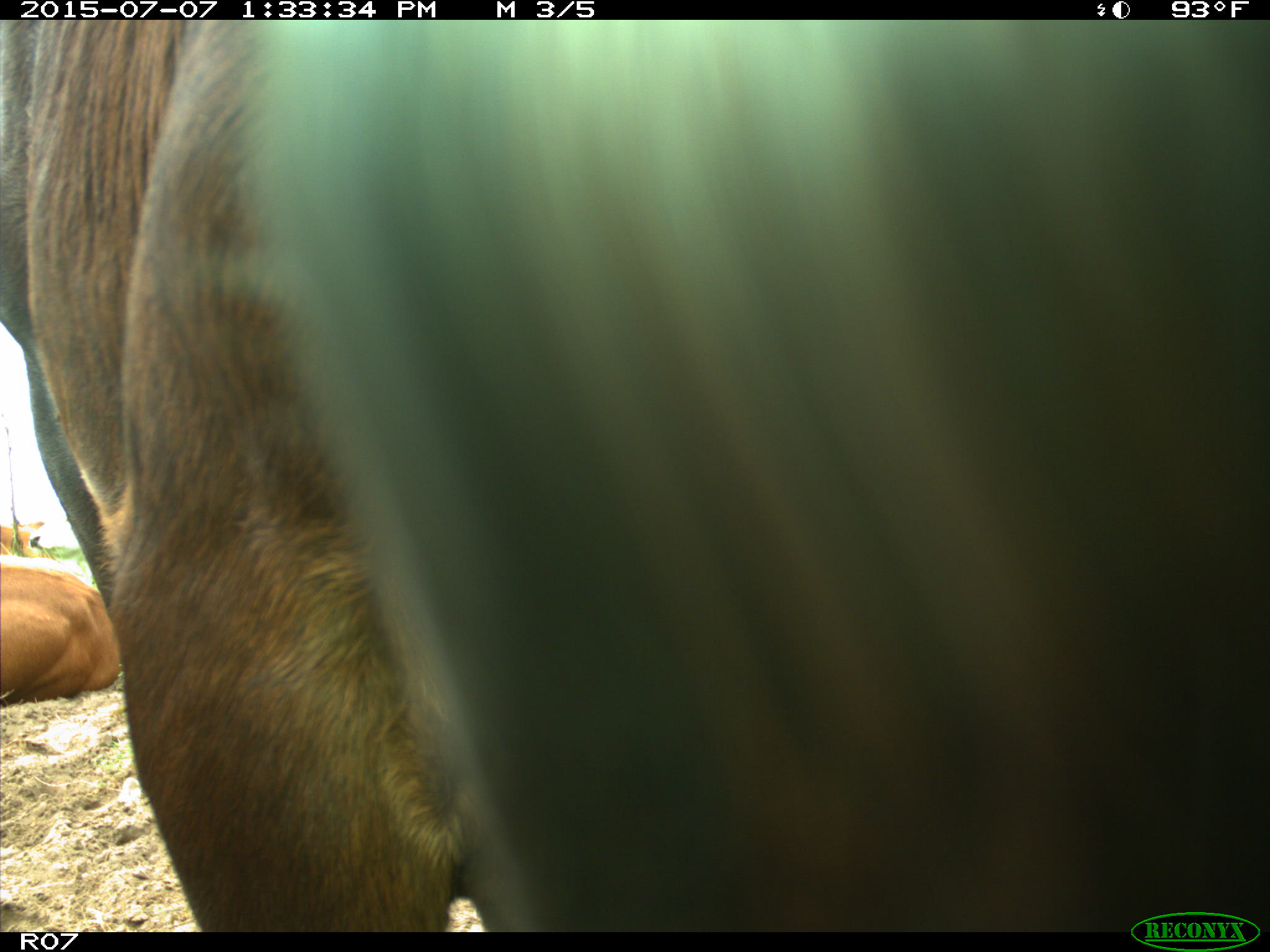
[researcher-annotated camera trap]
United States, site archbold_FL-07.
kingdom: Animalia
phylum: Chordata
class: Mammalia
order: Artiodactyla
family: Bovidae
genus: Bos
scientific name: Bos taurus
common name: domestic cow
Bos taurus (domestic cow).